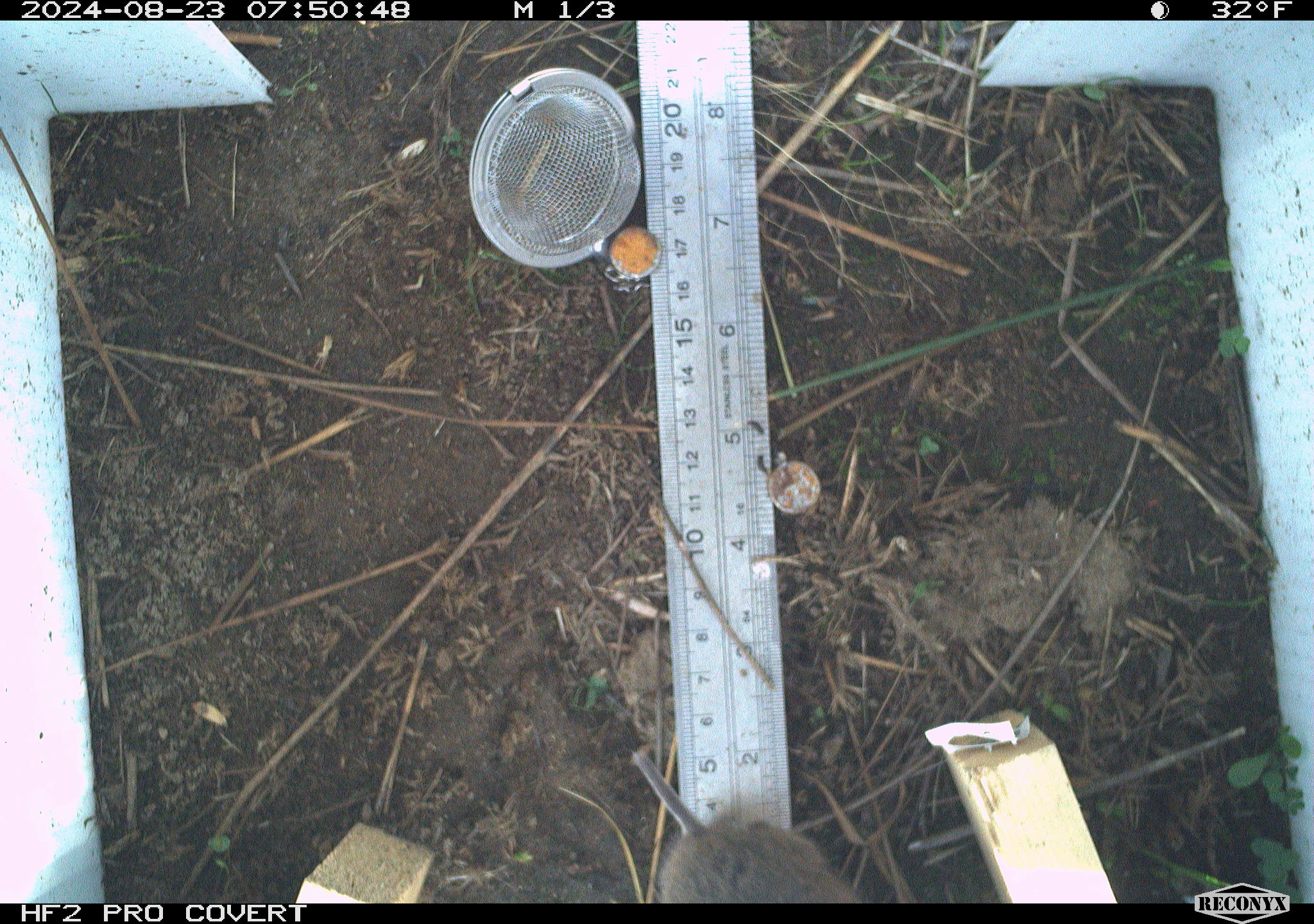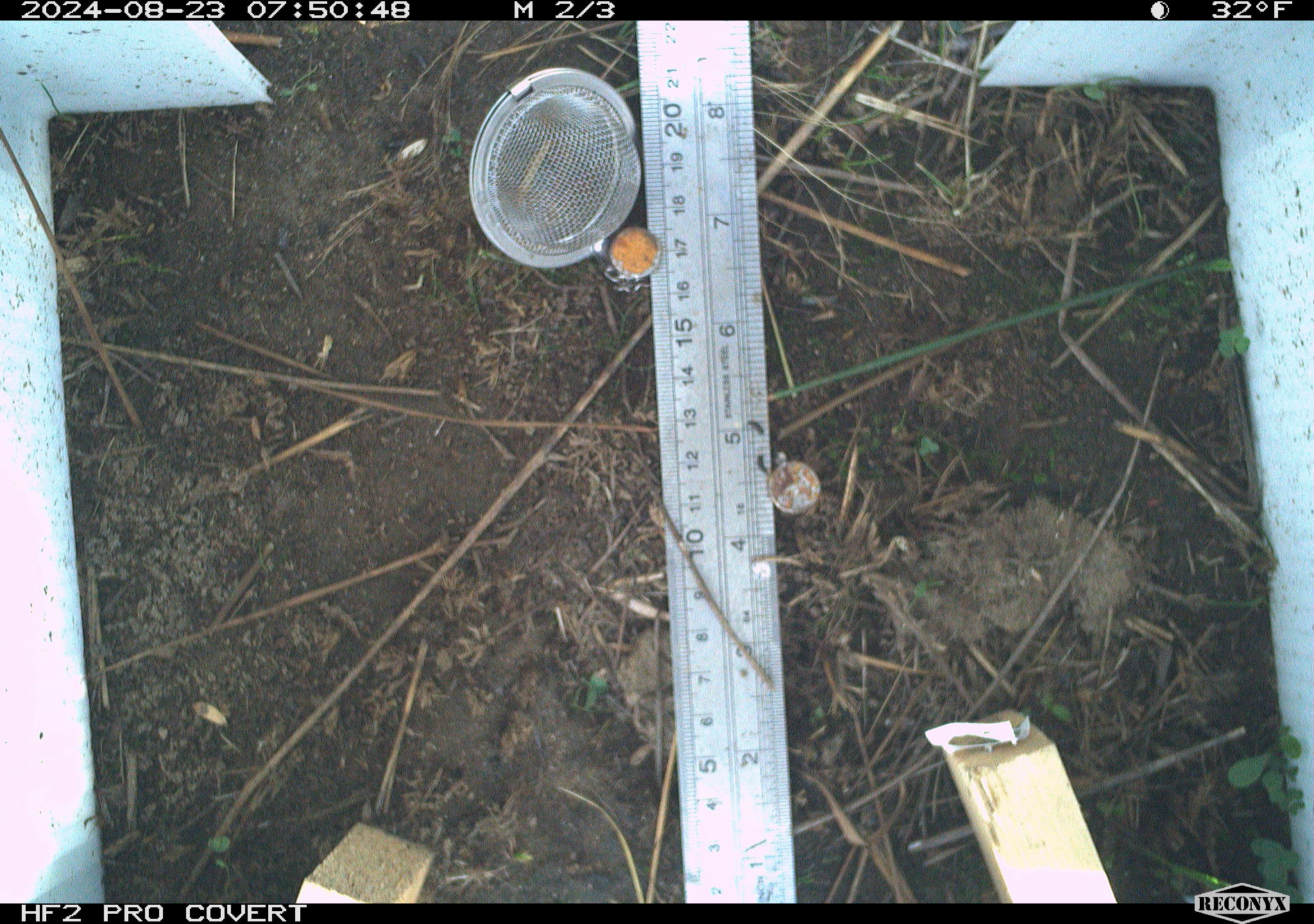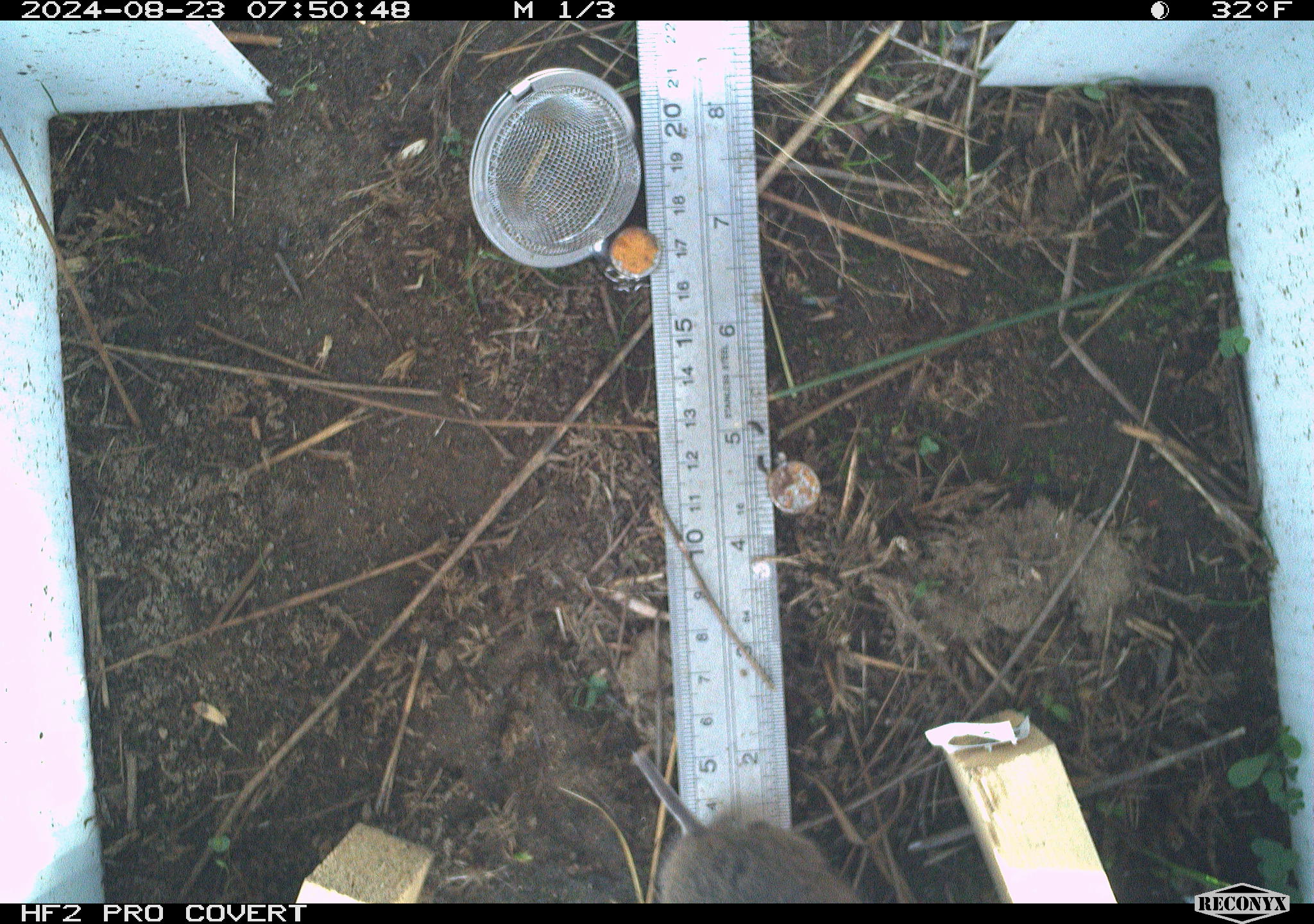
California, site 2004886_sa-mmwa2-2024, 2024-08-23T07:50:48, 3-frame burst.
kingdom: Animalia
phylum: Chordata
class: Mammalia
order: Rodentia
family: Cricetidae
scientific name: Arvicolinae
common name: voles, lemmings, and muskrats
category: arvicolinae subfamily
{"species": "arvicolinae subfamily (voles, lemmings, and muskrats) (Arvicolinae)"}